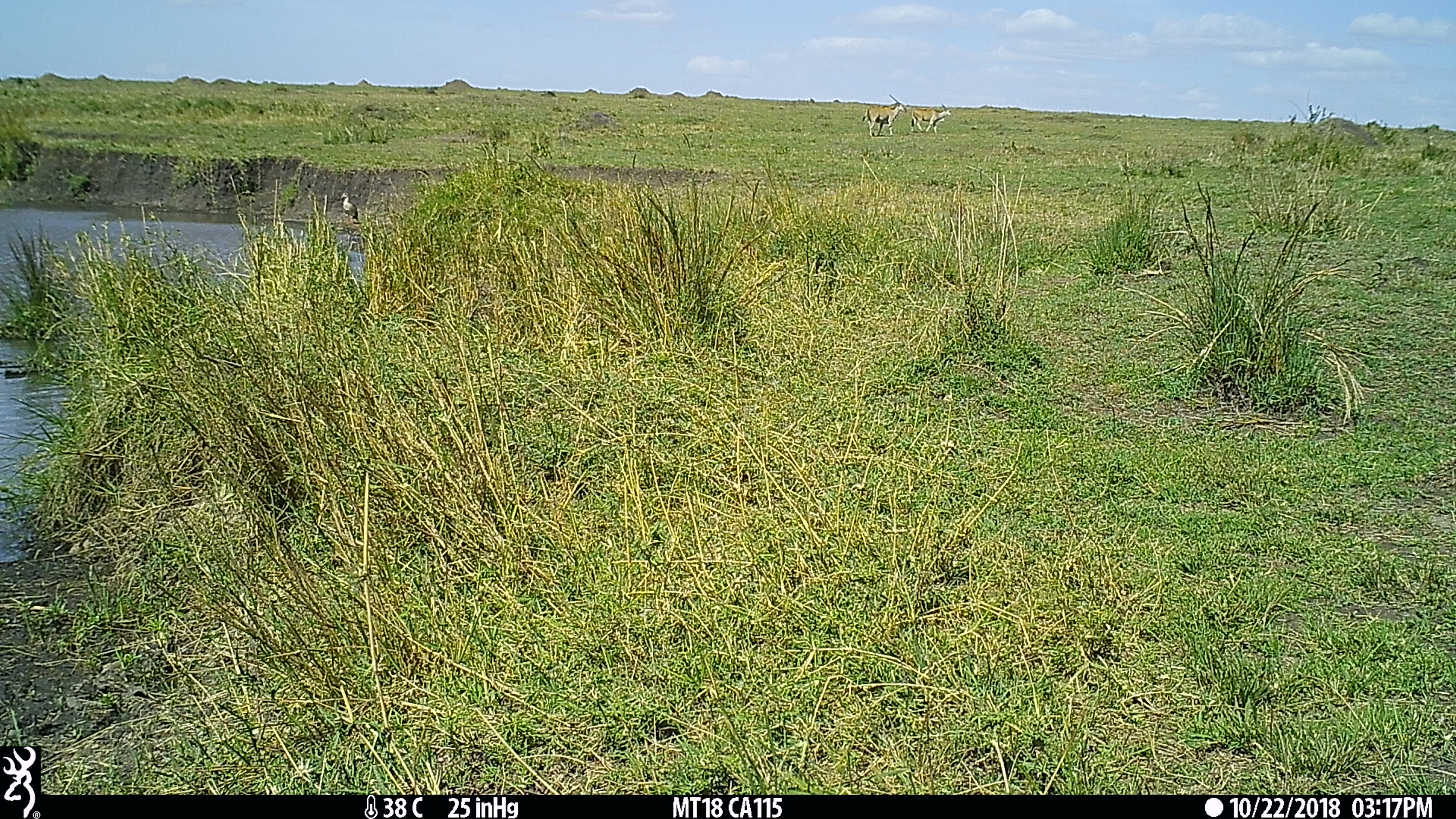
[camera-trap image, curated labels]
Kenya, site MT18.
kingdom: Animalia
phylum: Chordata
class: Mammalia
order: Artiodactyla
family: Bovidae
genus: Tragelaphus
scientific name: Tragelaphus oryx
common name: eland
Eland (Tragelaphus oryx).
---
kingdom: Animalia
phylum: Chordata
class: Aves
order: Anseriformes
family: Anatidae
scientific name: Anatidae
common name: goose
Goose (Anatidae).